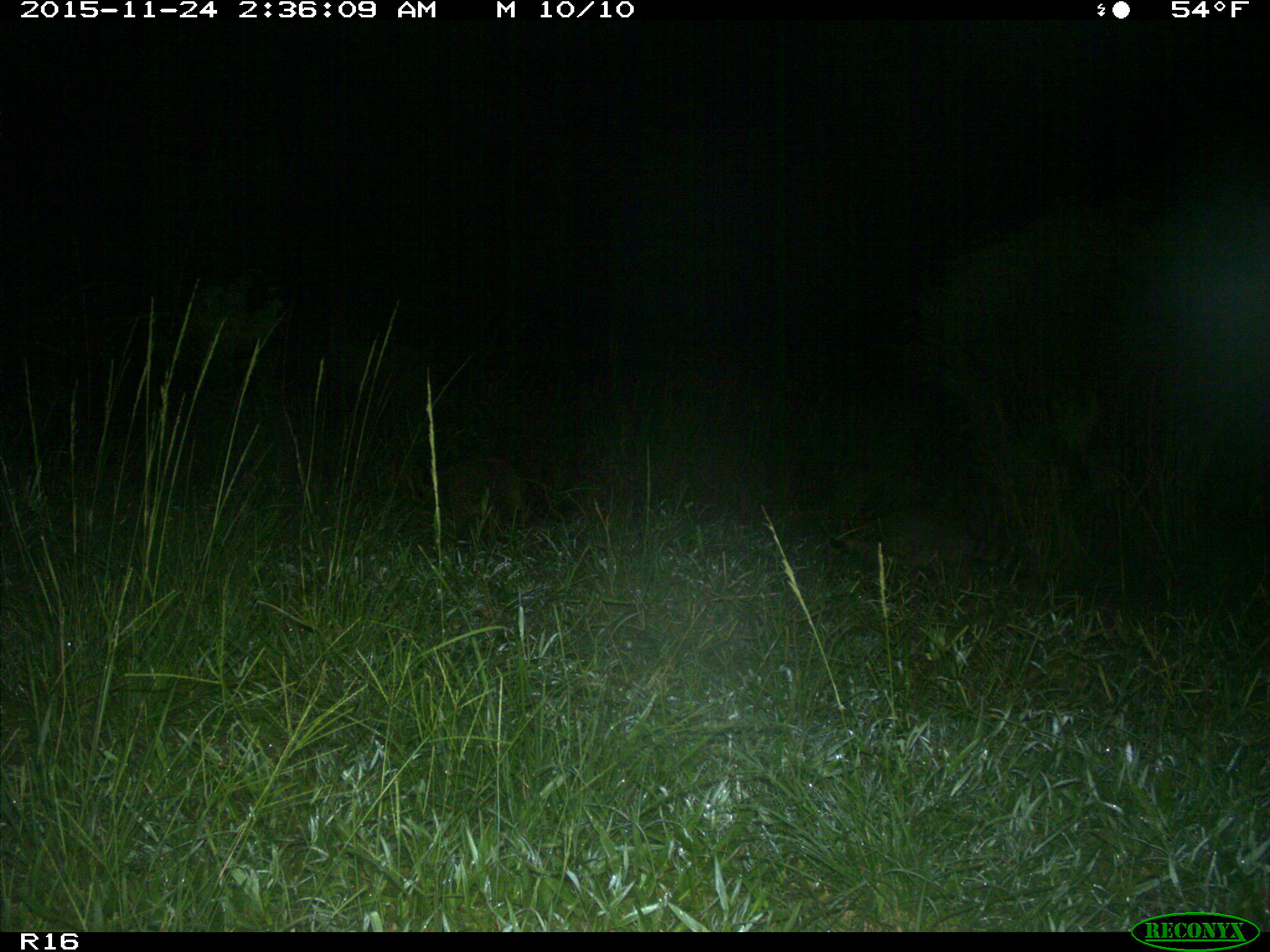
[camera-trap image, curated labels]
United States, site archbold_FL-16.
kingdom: Animalia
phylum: Chordata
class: Mammalia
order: Carnivora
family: Procyonidae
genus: Procyon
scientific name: Procyon lotor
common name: common raccoon